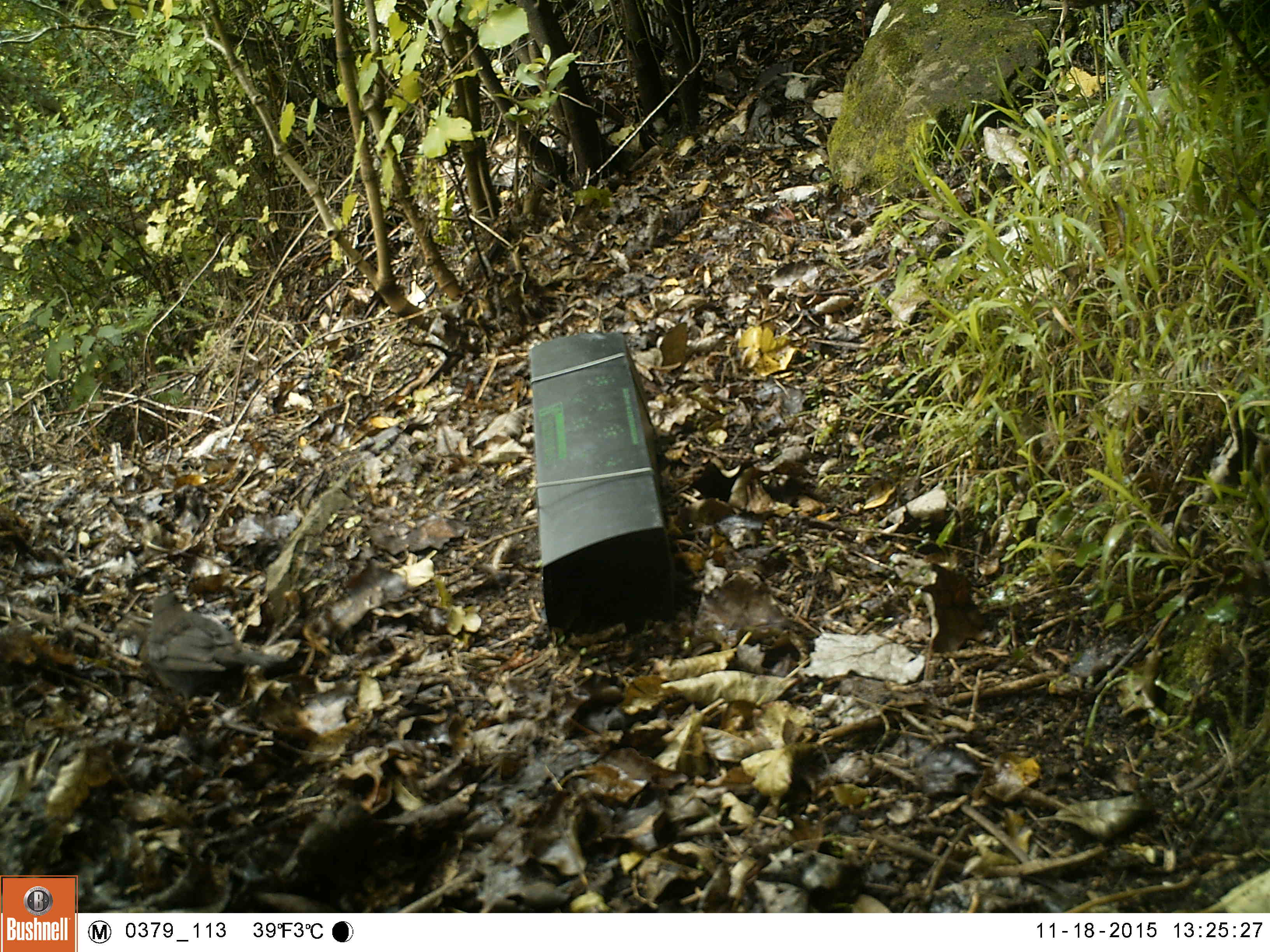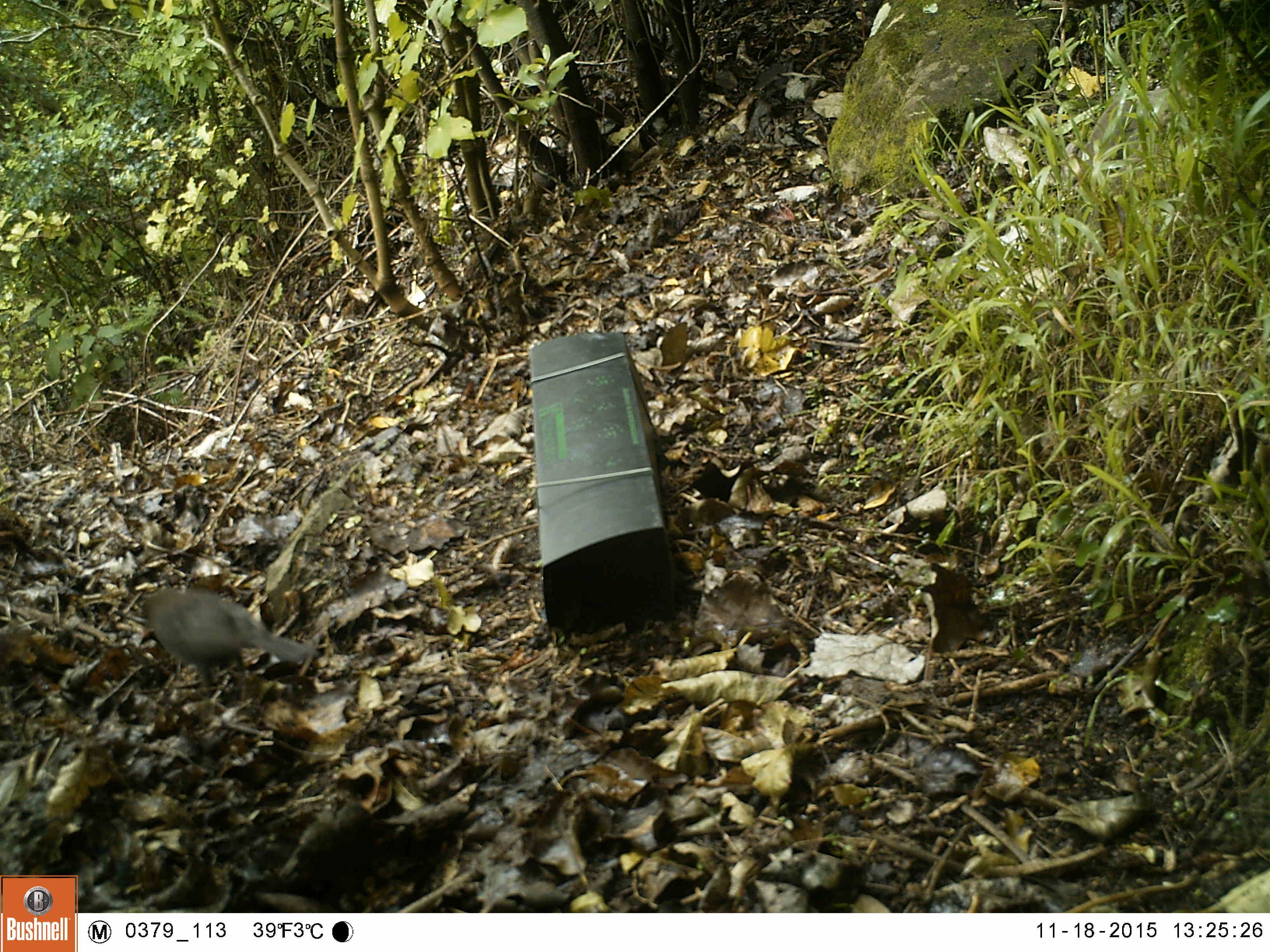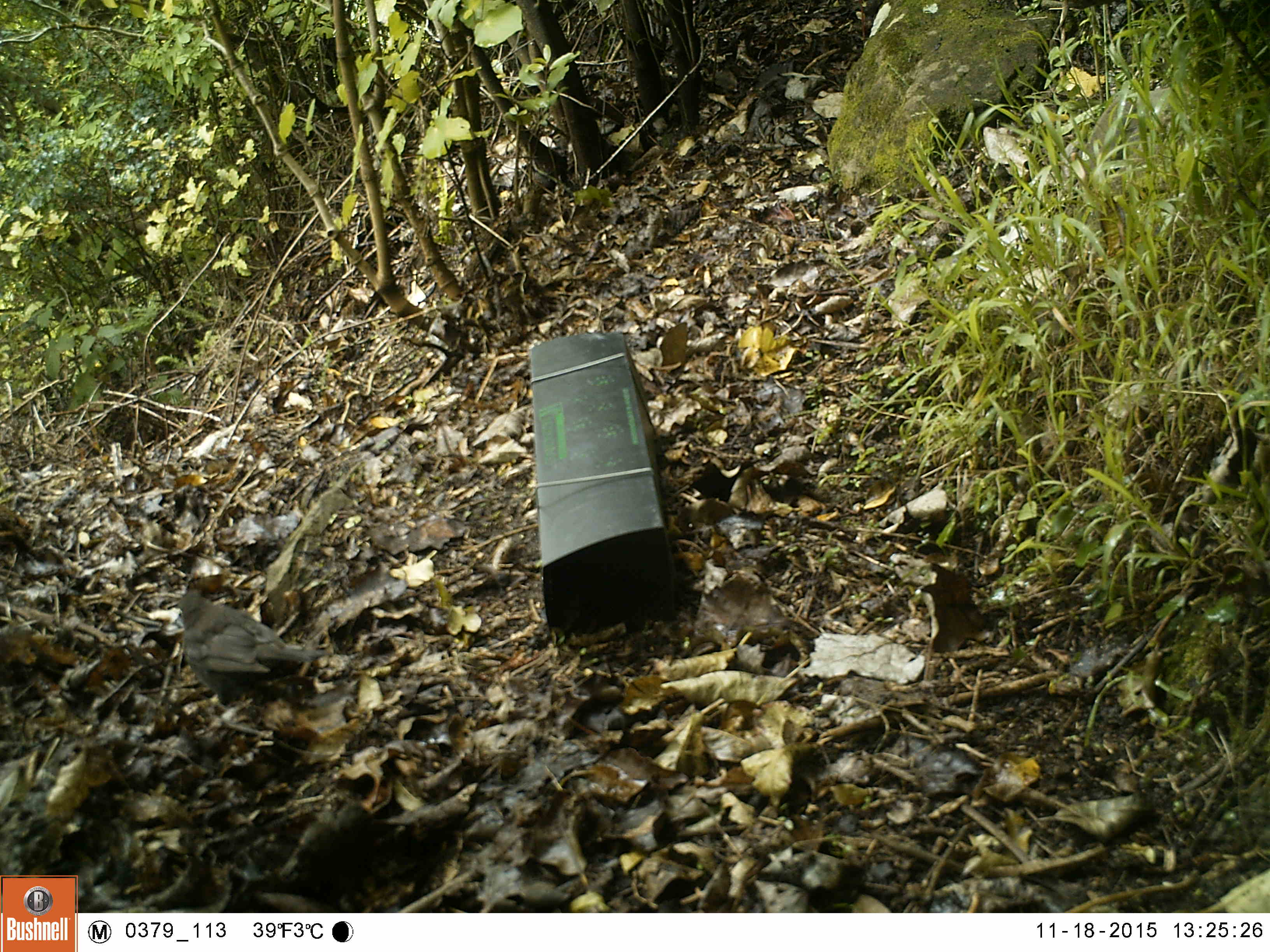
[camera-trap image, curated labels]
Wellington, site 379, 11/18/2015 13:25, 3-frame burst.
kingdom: Animalia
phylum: Chordata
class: Aves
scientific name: Aves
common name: bird